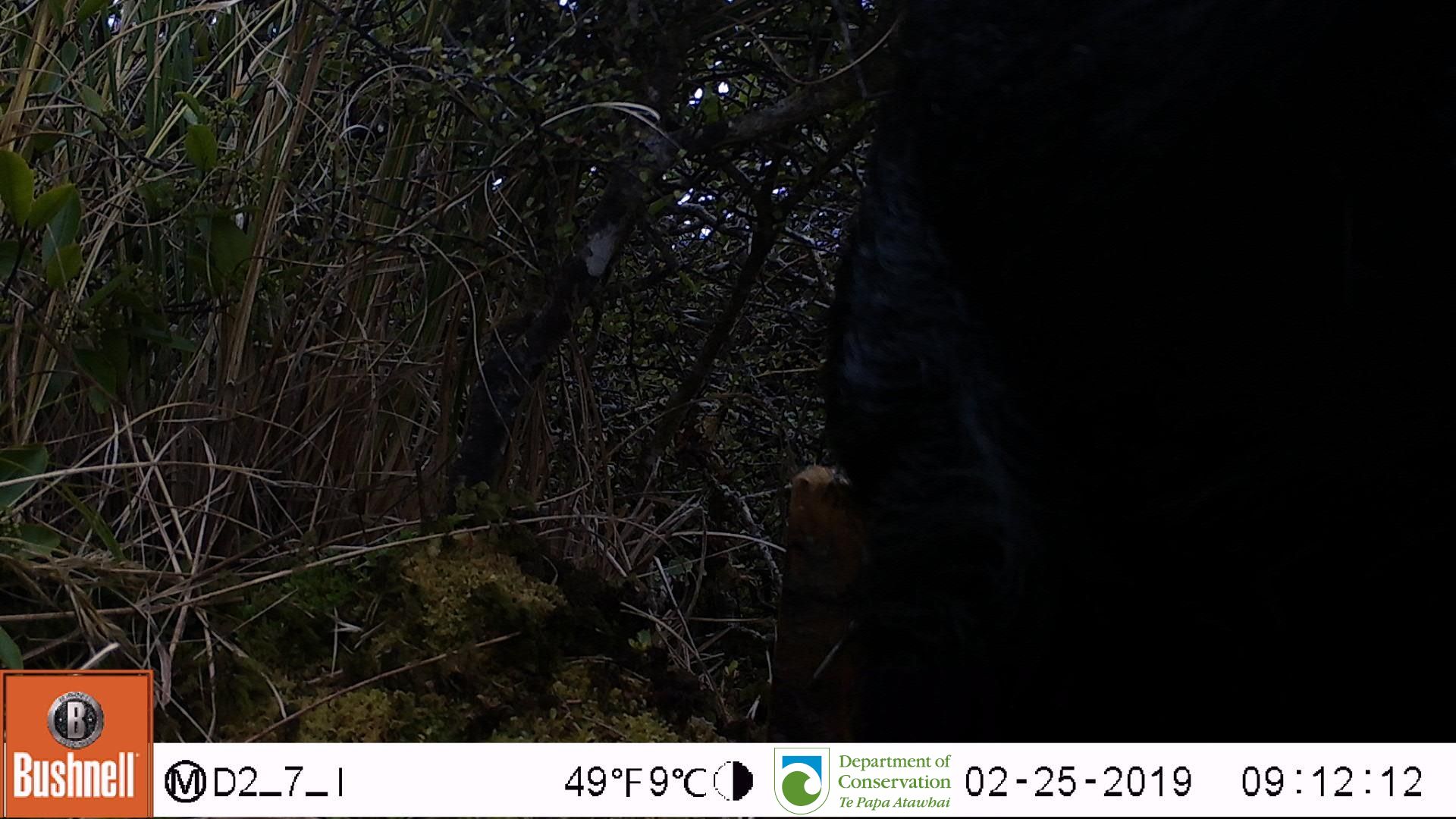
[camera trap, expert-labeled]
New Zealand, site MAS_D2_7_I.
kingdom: Animalia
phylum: Chordata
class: Mammalia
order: Artiodactyla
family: Suidae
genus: Sus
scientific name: Sus scrofa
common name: pig